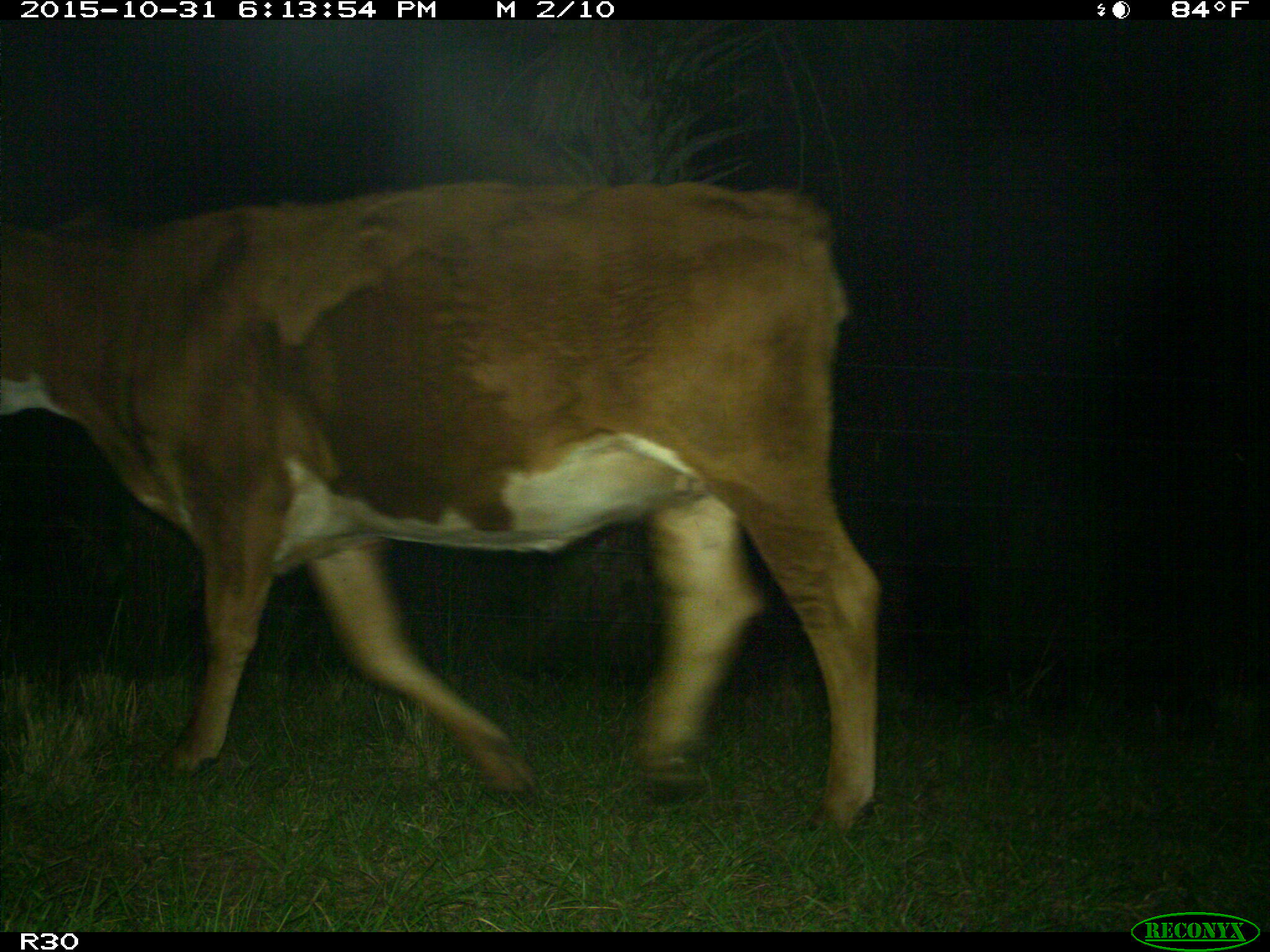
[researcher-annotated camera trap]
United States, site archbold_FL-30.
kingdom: Animalia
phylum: Chordata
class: Mammalia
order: Artiodactyla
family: Bovidae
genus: Bos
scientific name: Bos taurus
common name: domestic cow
Bos taurus (domestic cow).